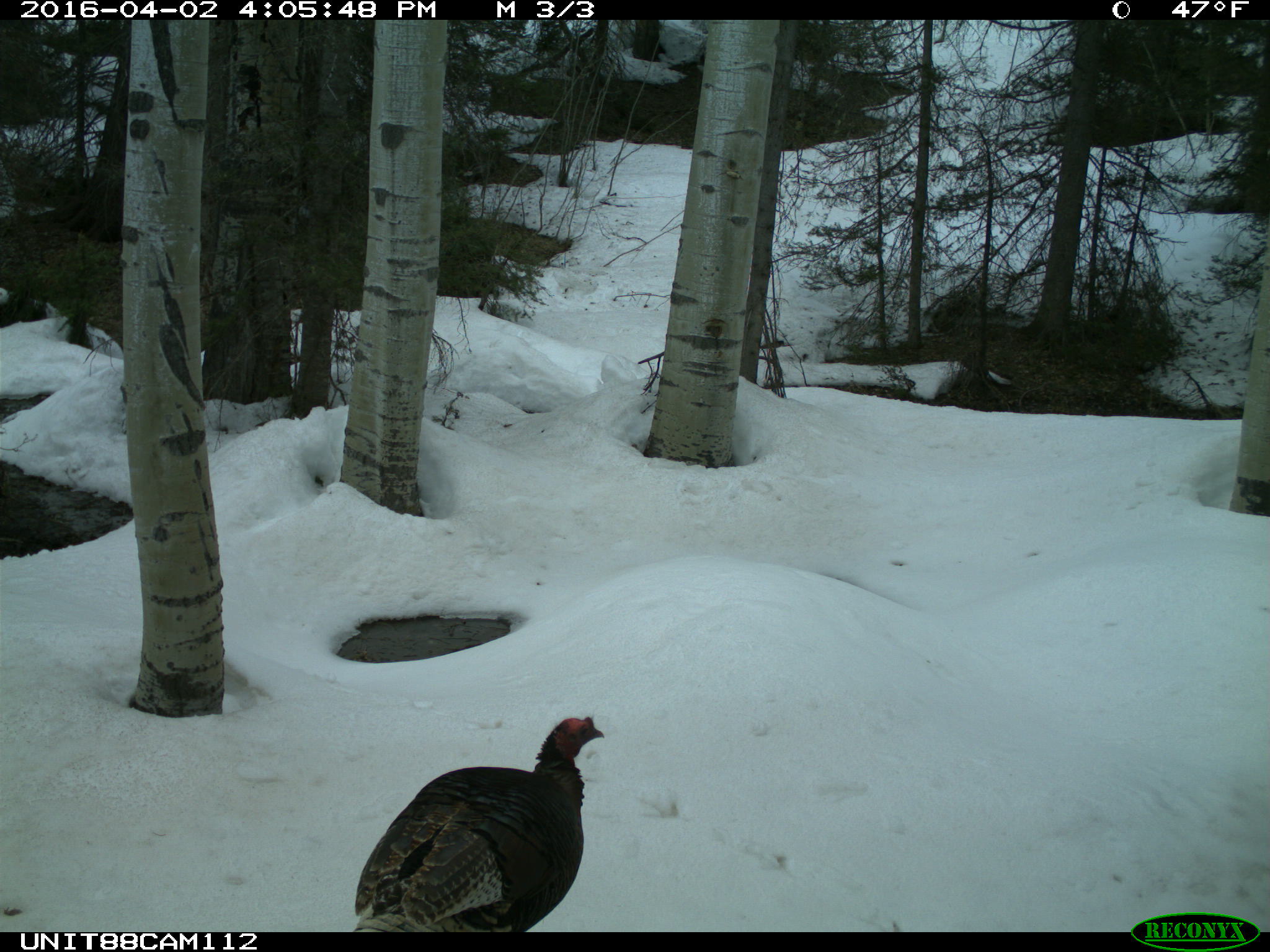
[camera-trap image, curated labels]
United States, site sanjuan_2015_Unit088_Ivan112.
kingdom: Animalia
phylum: Chordata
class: Aves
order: Galliformes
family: Phasianidae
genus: Meleagris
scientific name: Meleagris gallopavo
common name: wild turkey